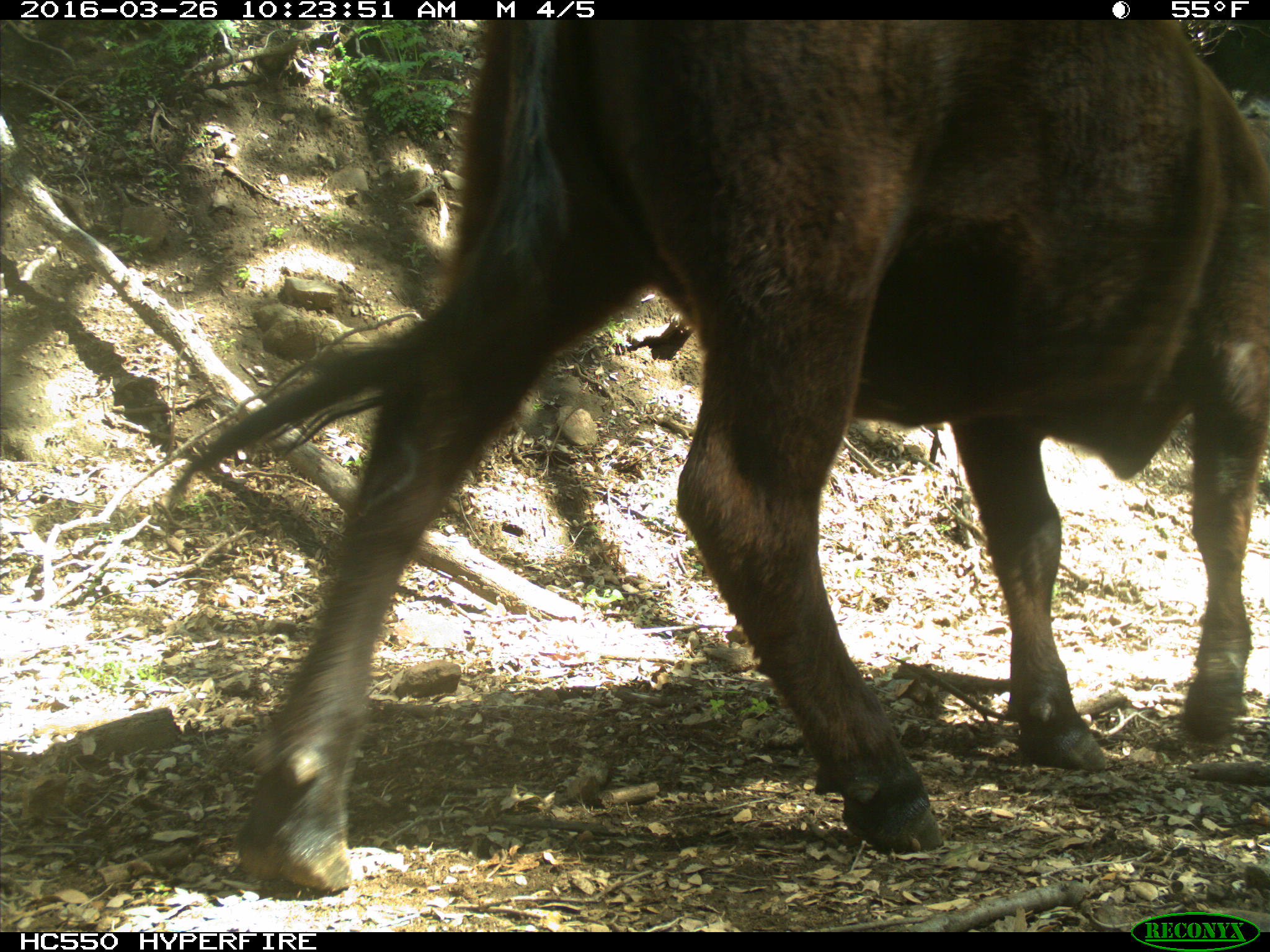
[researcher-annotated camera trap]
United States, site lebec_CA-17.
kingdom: Animalia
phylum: Chordata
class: Mammalia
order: Artiodactyla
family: Bovidae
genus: Bos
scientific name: Bos taurus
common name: domestic cow